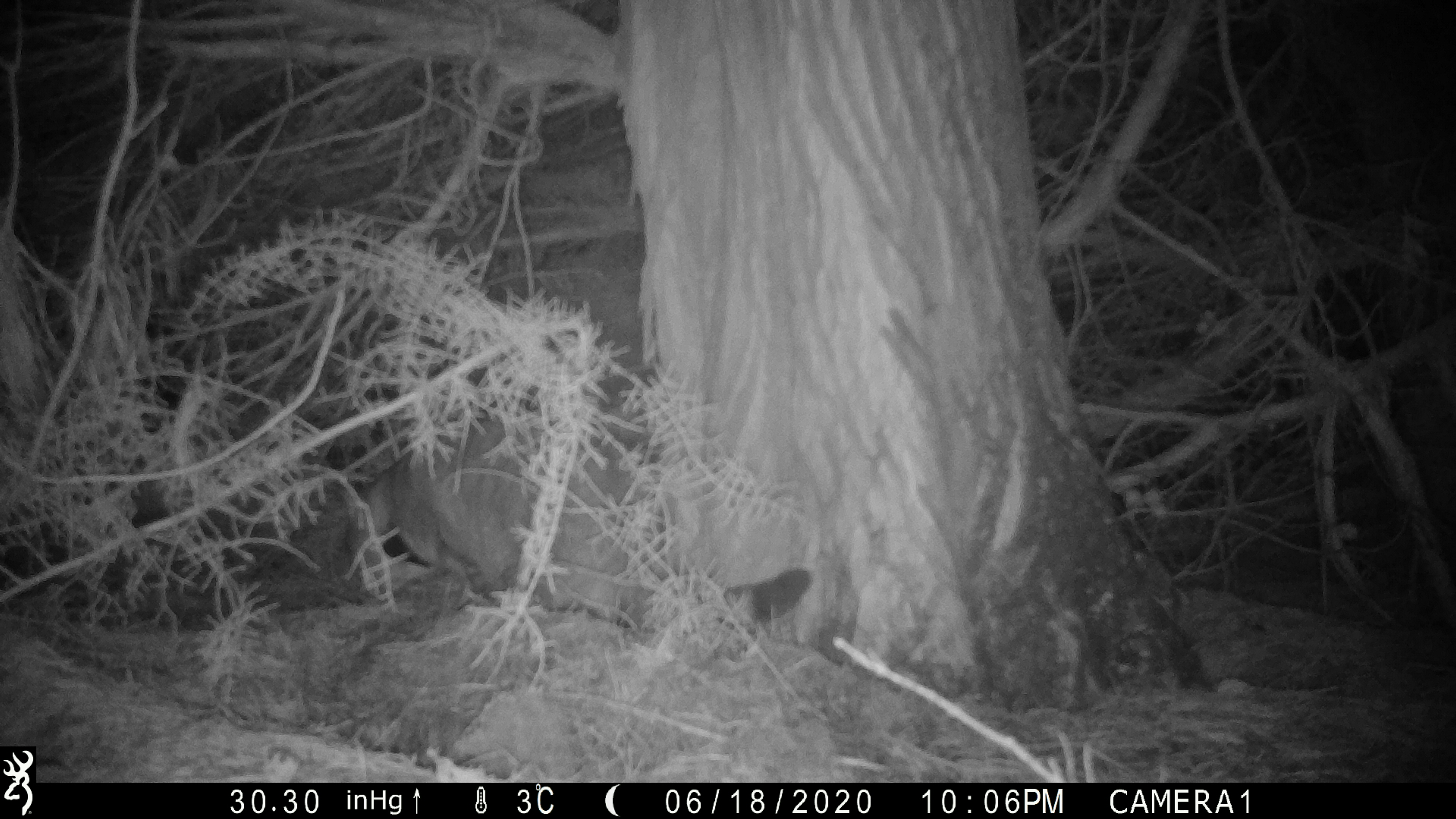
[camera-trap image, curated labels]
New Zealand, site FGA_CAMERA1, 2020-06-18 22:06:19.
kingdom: Animalia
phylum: Chordata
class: Mammalia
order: Carnivora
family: Felidae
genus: Felis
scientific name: Felis catus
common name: domestic cat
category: cat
Cat (domestic cat) (Felis catus).